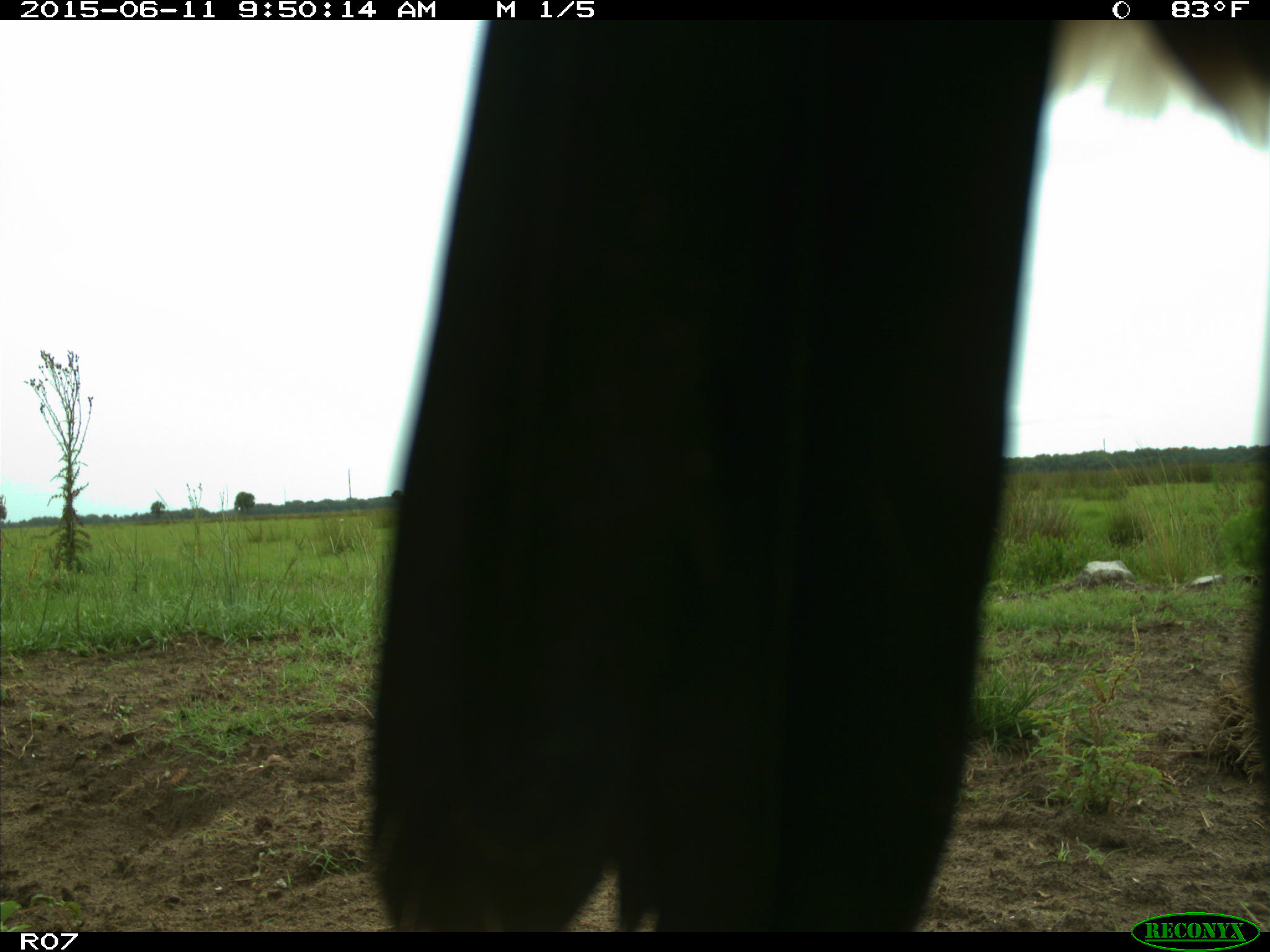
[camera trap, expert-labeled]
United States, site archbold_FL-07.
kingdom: Animalia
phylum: Chordata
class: Mammalia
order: Artiodactyla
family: Bovidae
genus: Bos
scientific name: Bos taurus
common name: domestic cow